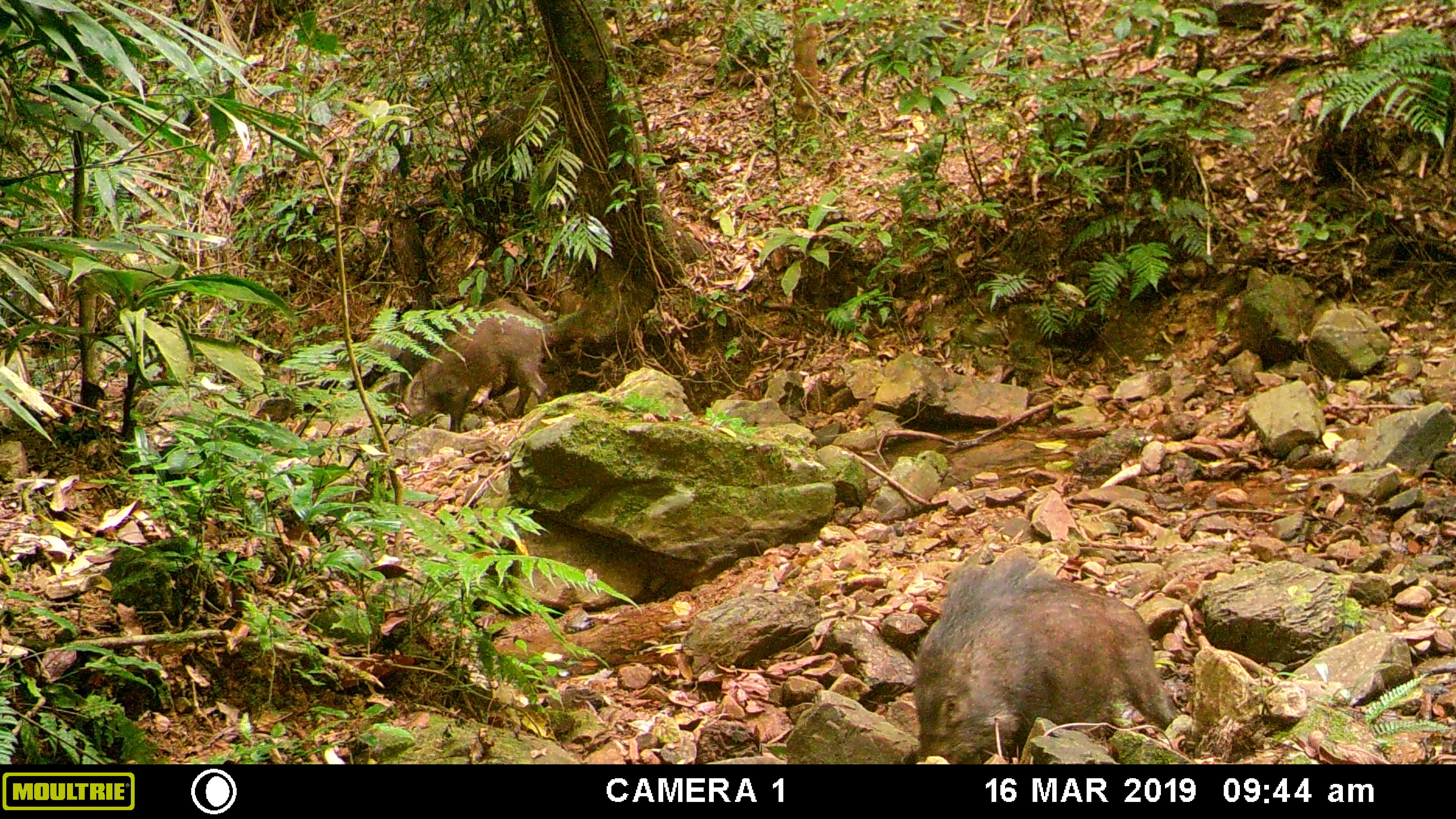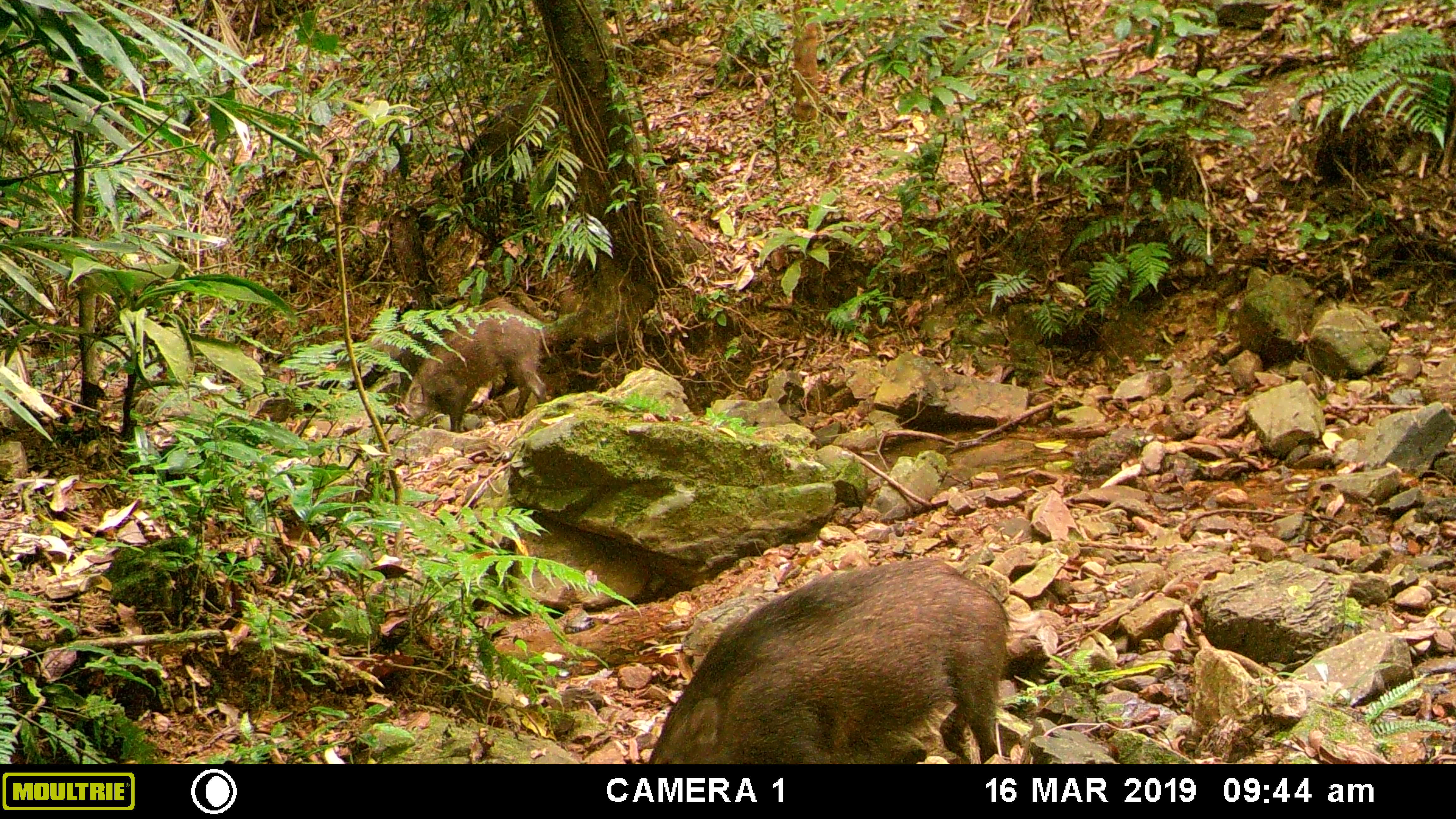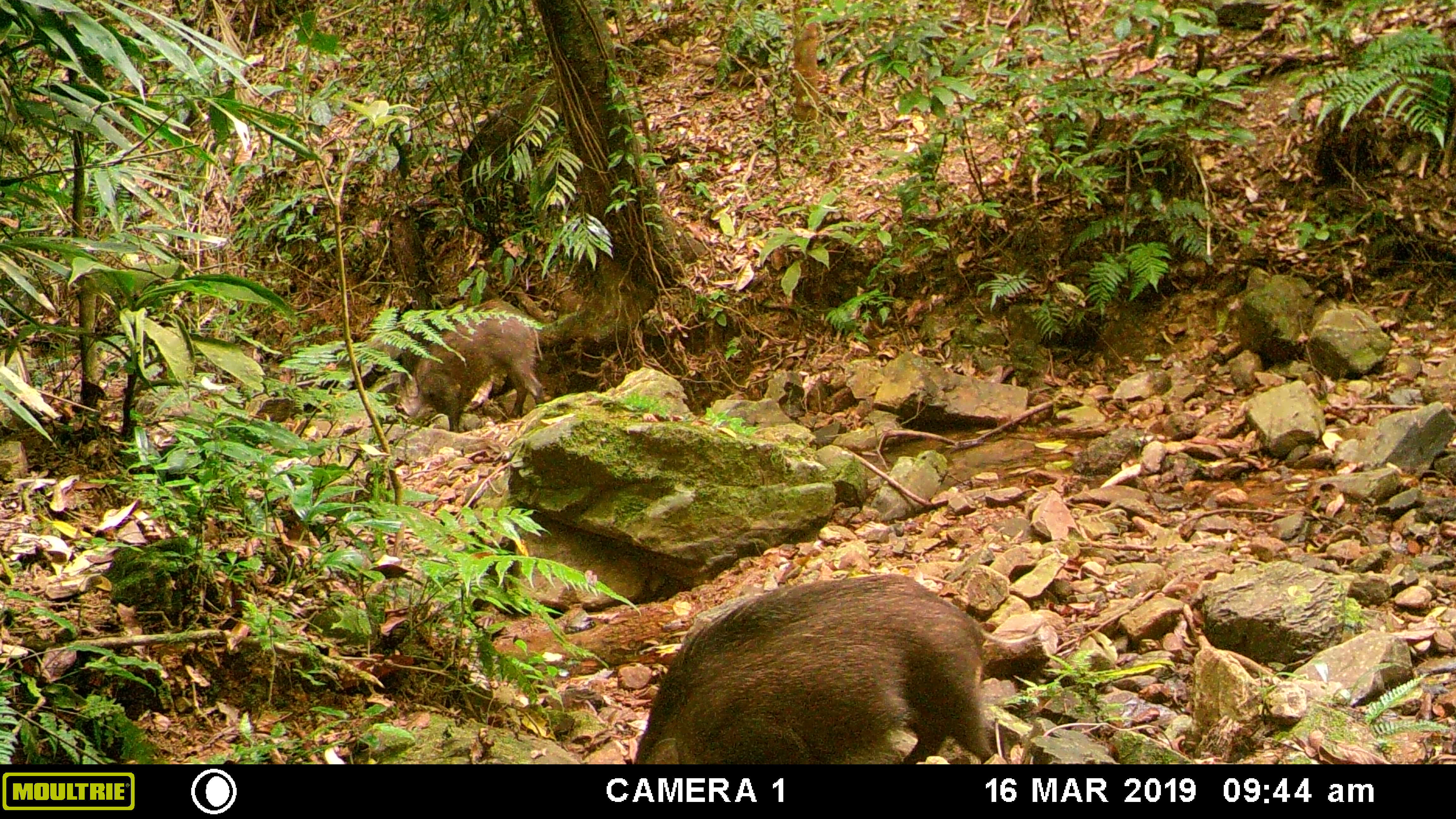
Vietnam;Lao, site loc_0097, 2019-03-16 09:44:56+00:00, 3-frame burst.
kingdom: Animalia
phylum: Chordata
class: Mammalia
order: Artiodactyla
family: Suidae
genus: Sus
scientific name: Sus scrofa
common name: eurasian wild pig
Eurasian wild pig (Sus scrofa). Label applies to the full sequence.